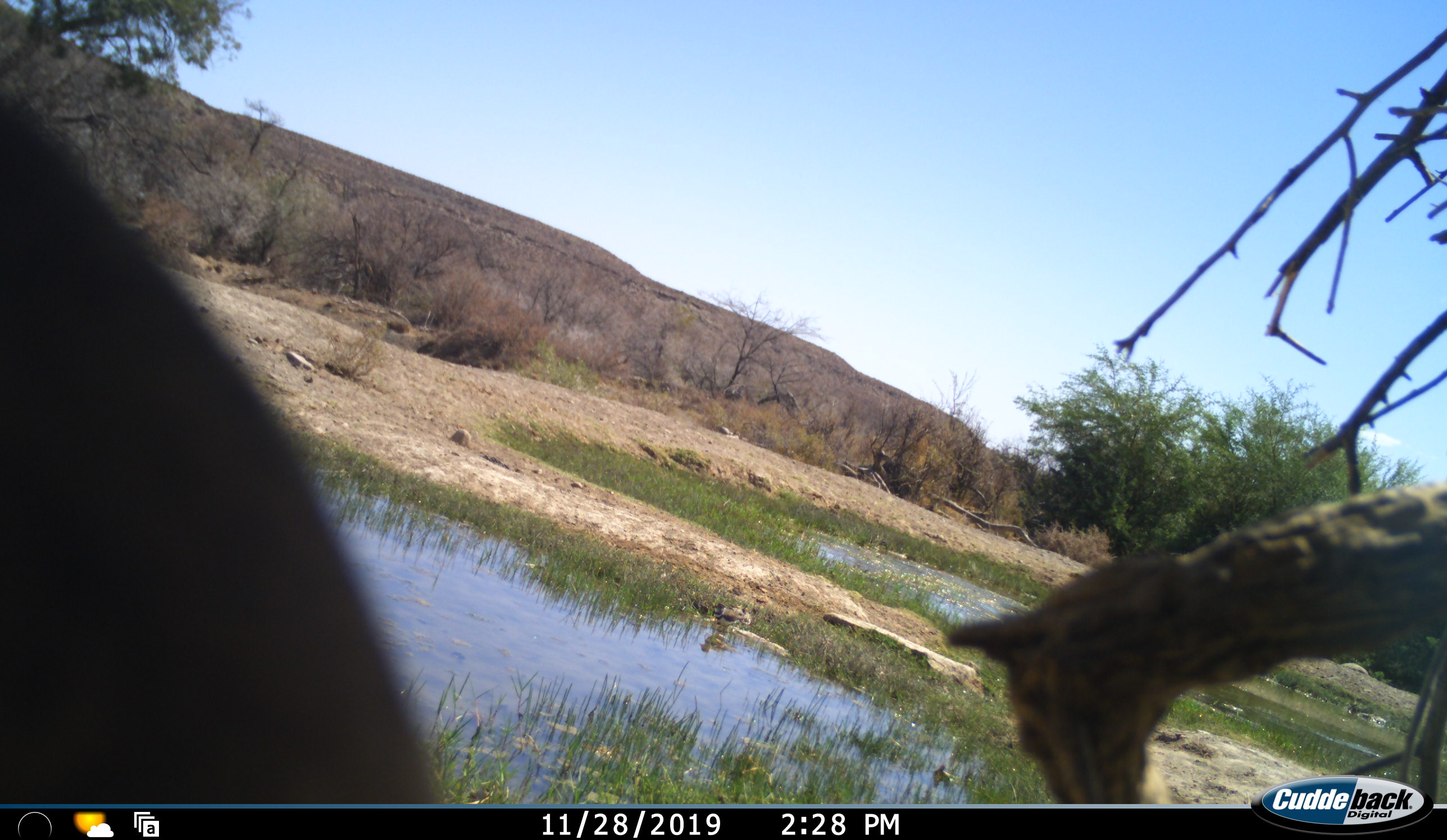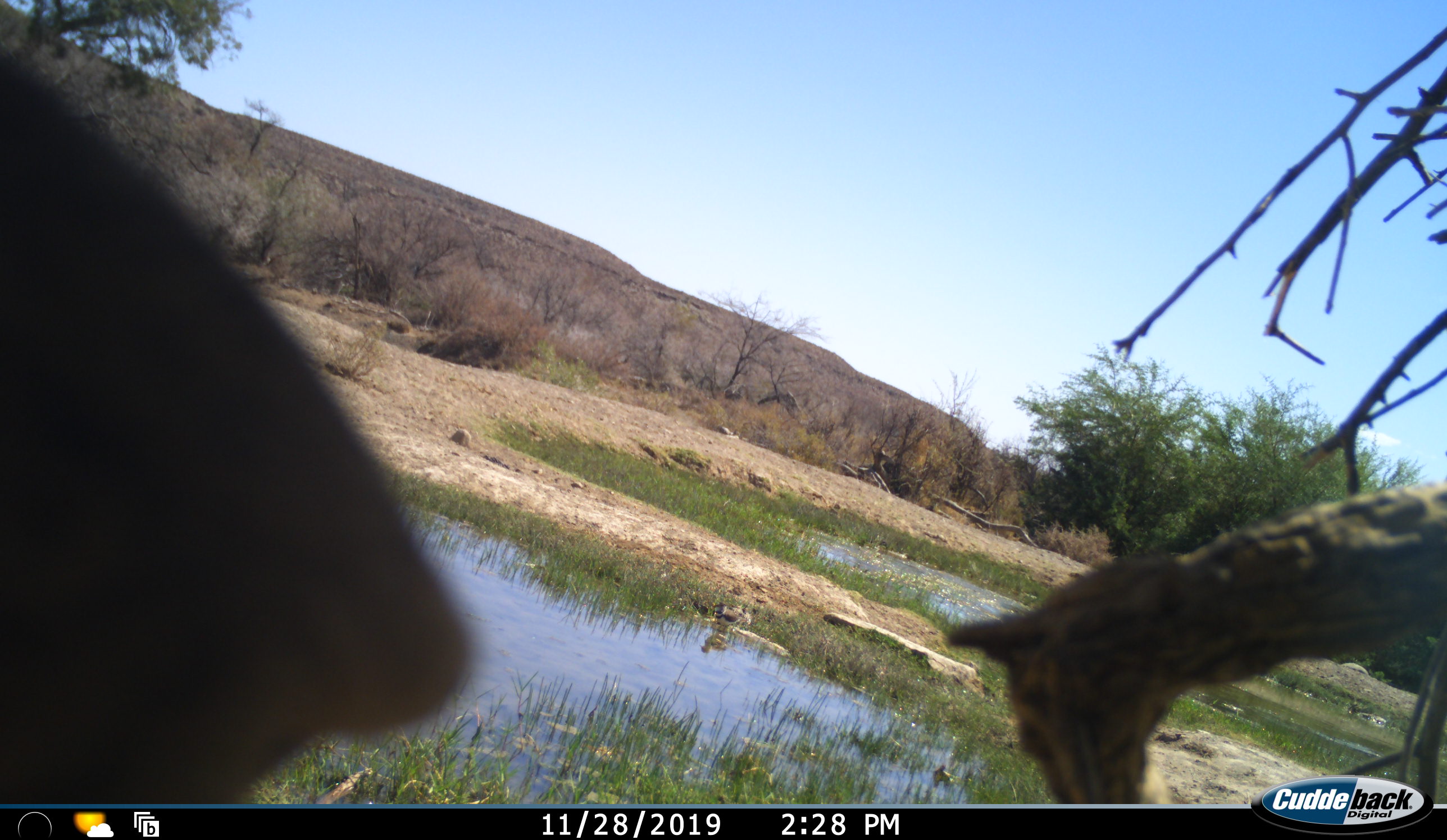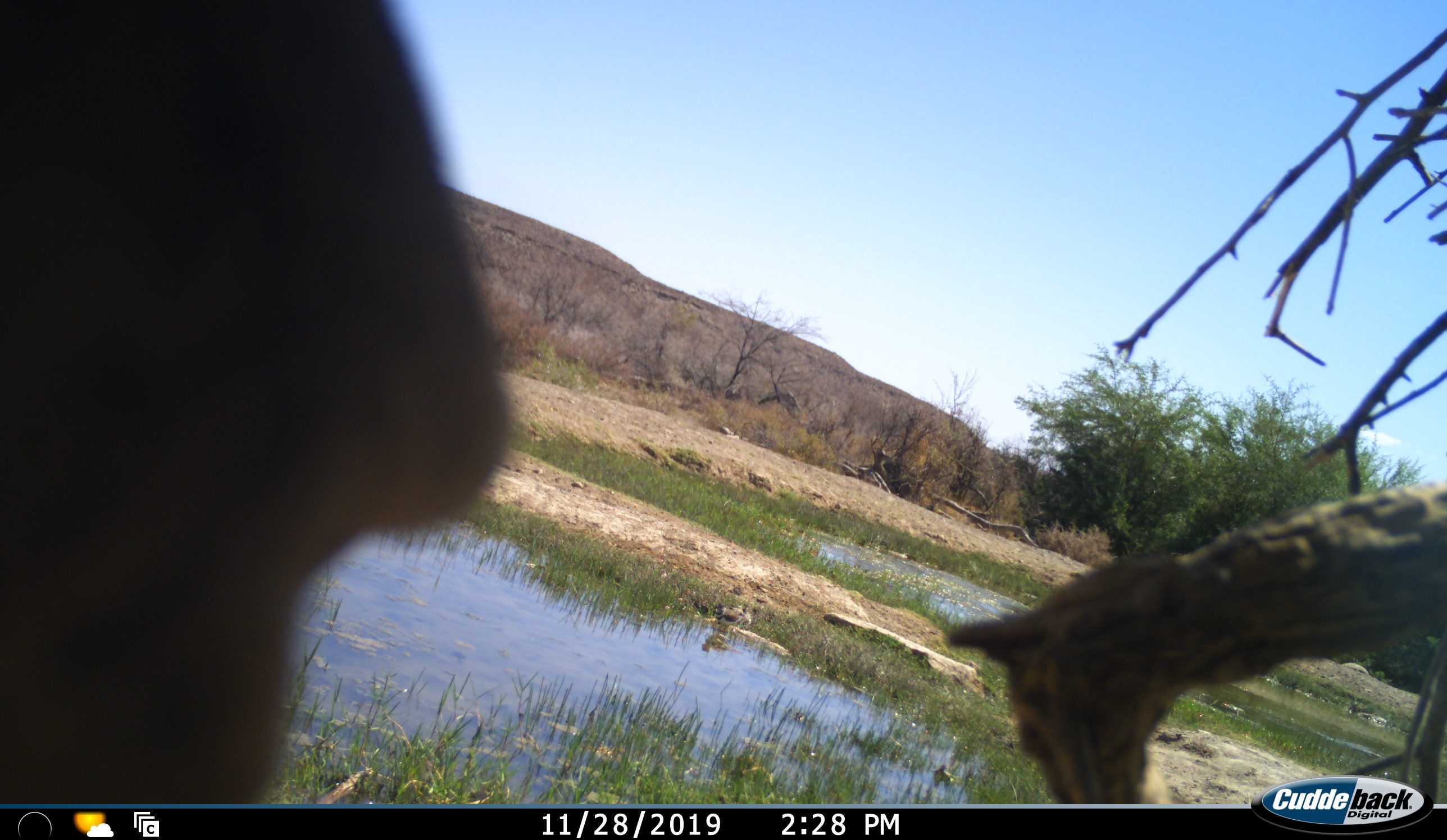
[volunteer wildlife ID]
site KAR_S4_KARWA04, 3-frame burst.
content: unidentified animal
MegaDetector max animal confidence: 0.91